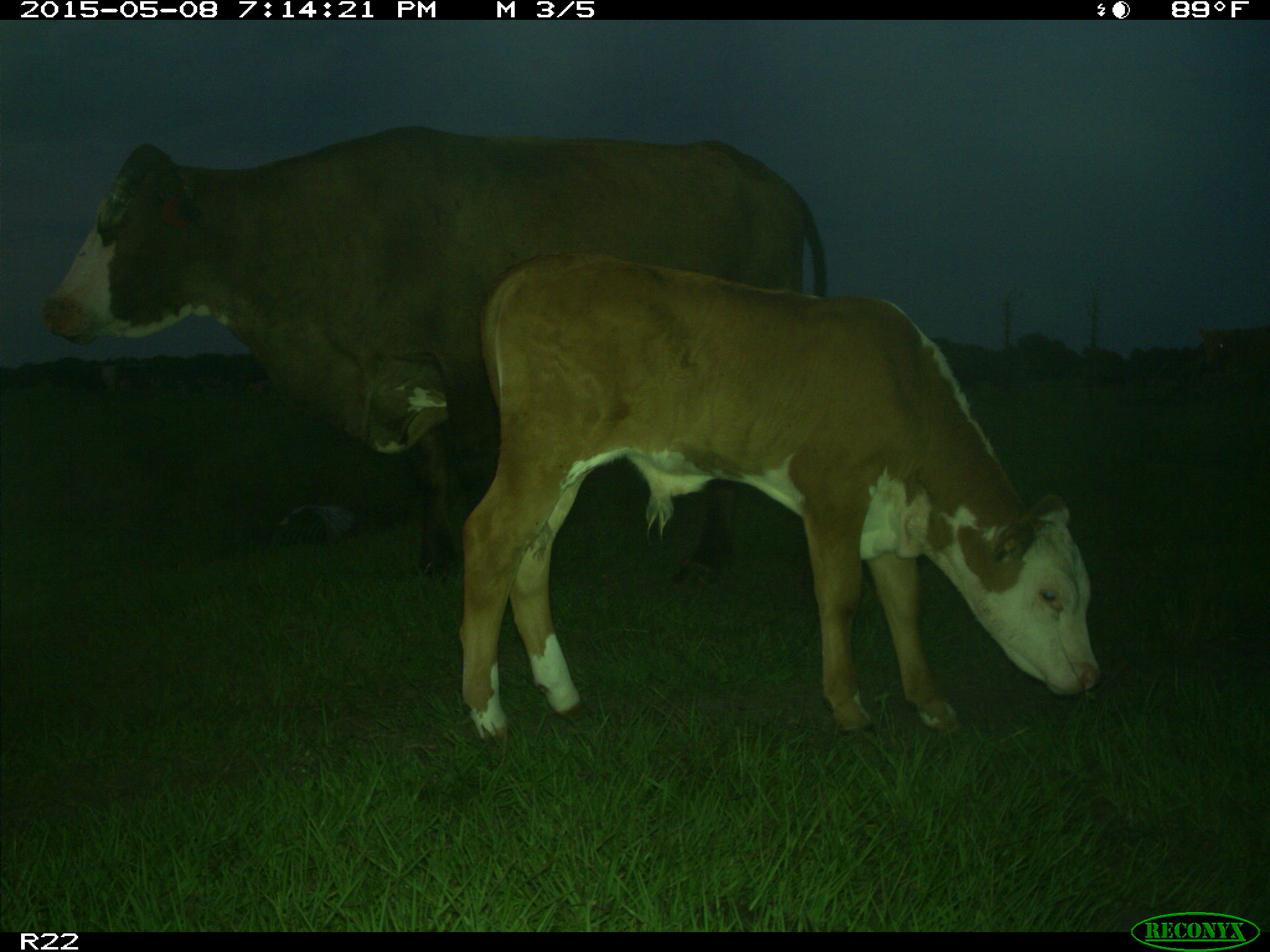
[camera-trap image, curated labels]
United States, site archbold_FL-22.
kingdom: Animalia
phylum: Chordata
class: Mammalia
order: Artiodactyla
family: Bovidae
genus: Bos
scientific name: Bos taurus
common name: domestic cow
Bos taurus (domestic cow).